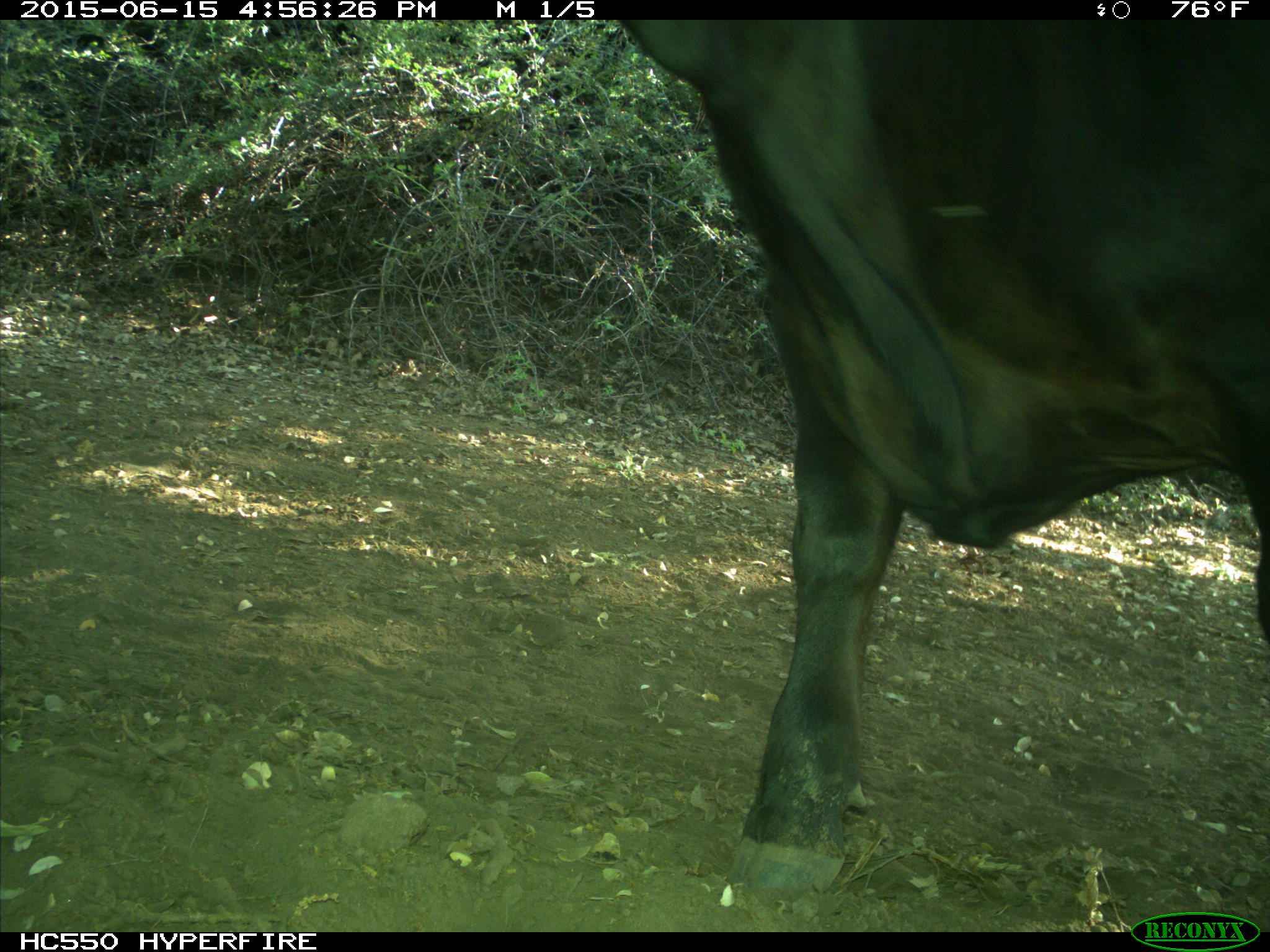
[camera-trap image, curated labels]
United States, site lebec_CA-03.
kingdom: Animalia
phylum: Chordata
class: Mammalia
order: Artiodactyla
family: Bovidae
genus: Bos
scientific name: Bos taurus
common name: domestic cow